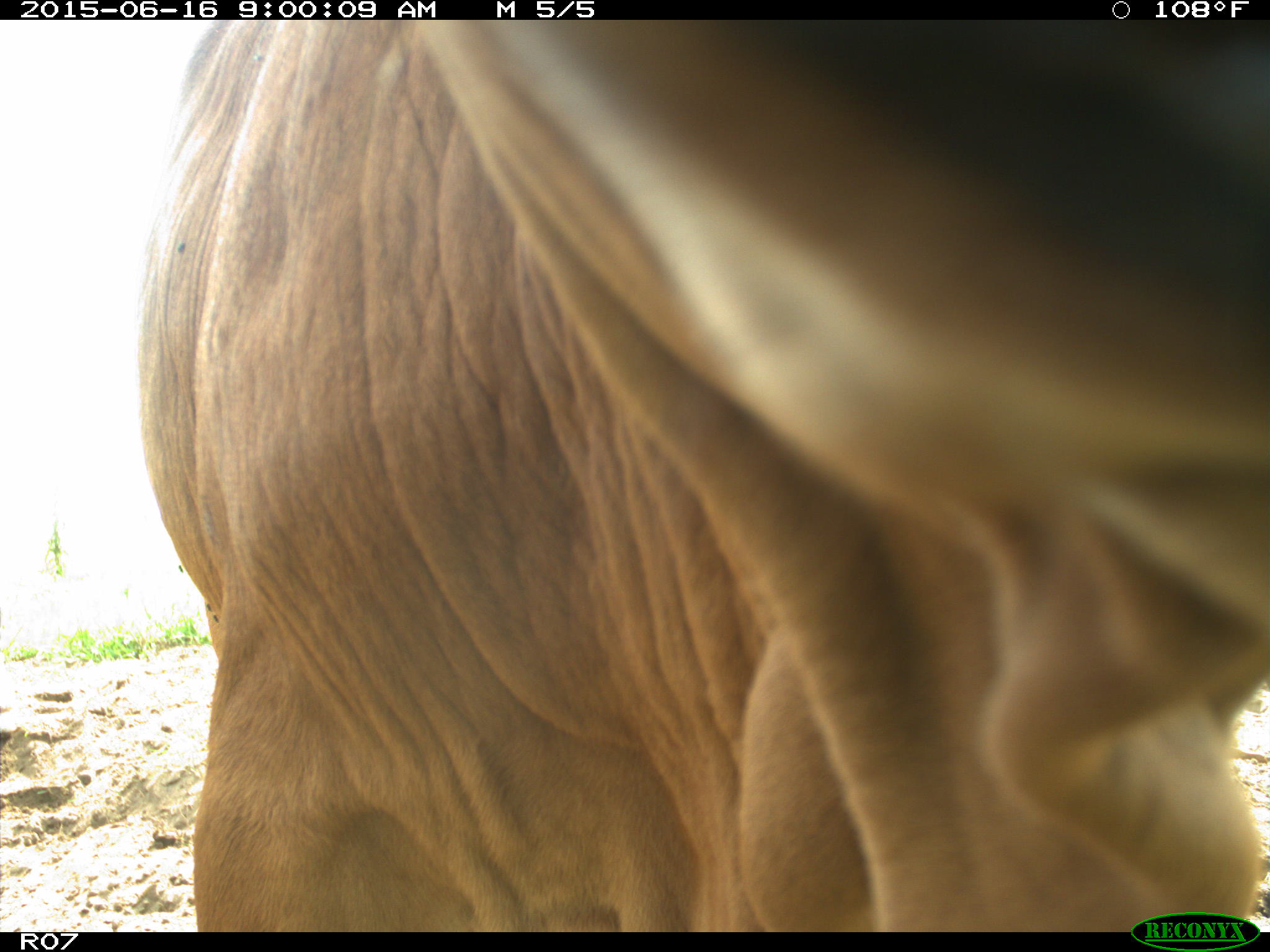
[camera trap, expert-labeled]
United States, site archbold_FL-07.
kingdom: Animalia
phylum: Chordata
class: Mammalia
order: Artiodactyla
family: Bovidae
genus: Bos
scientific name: Bos taurus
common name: domestic cow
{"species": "Bos taurus (domestic cow)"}